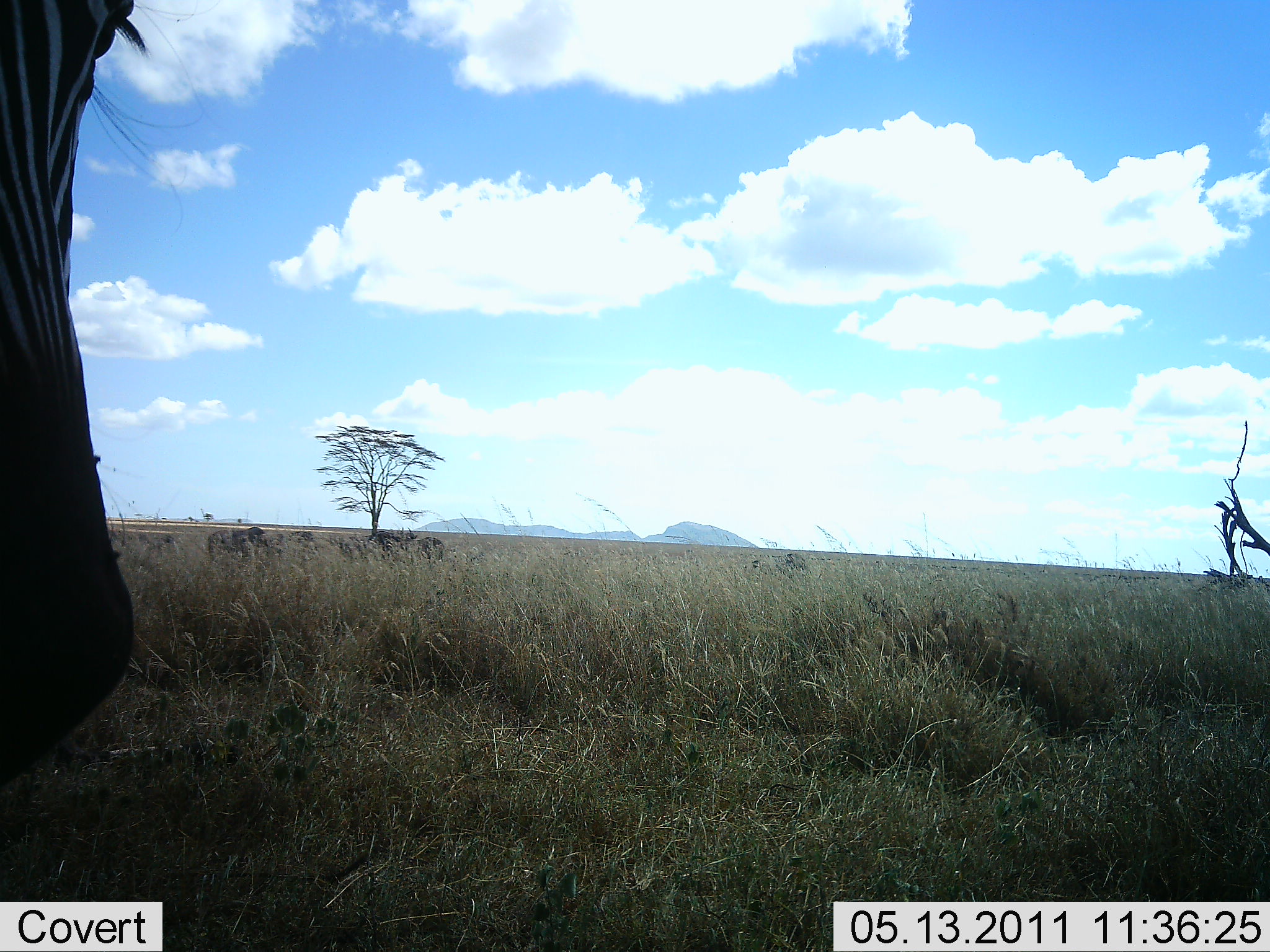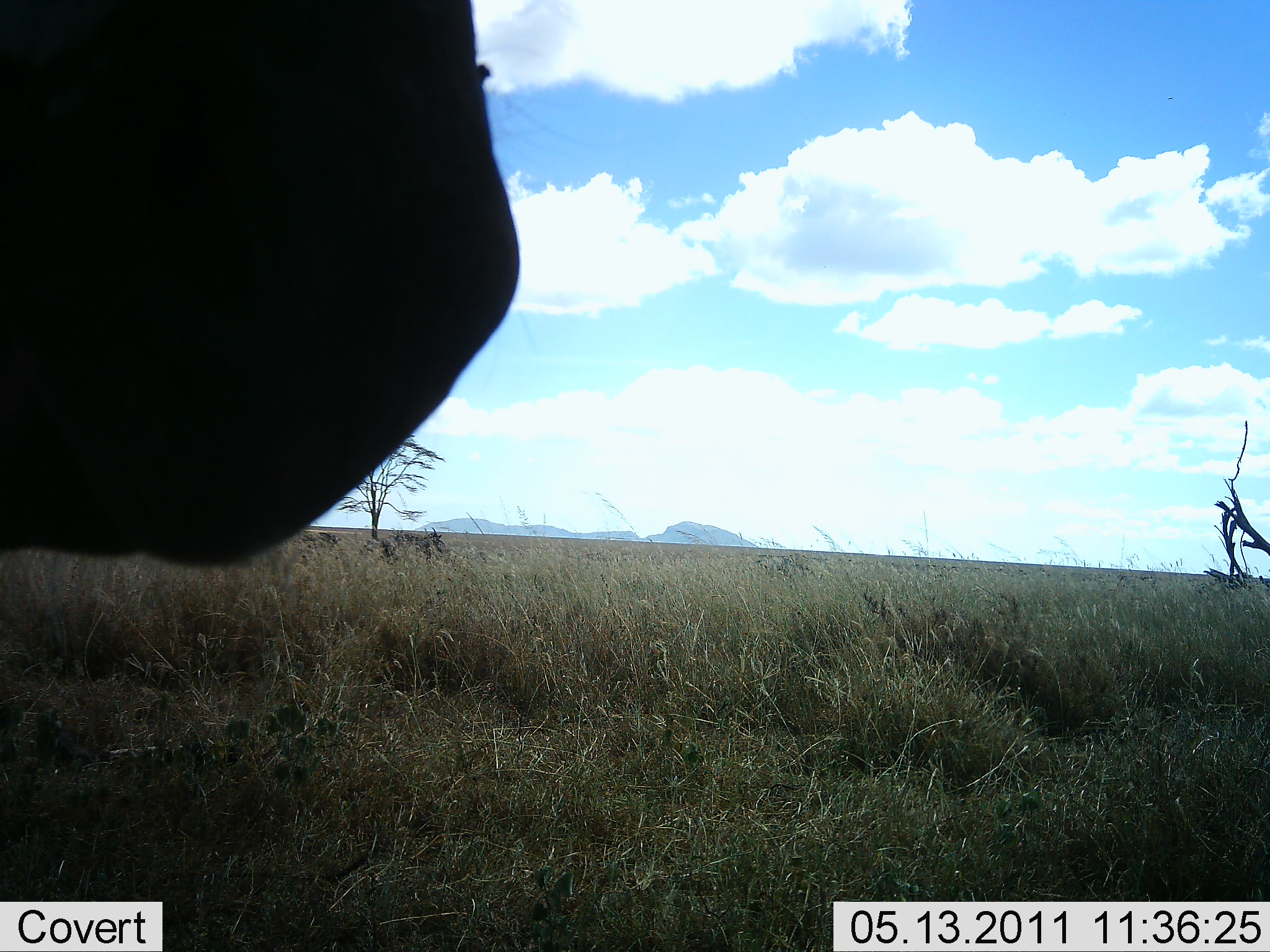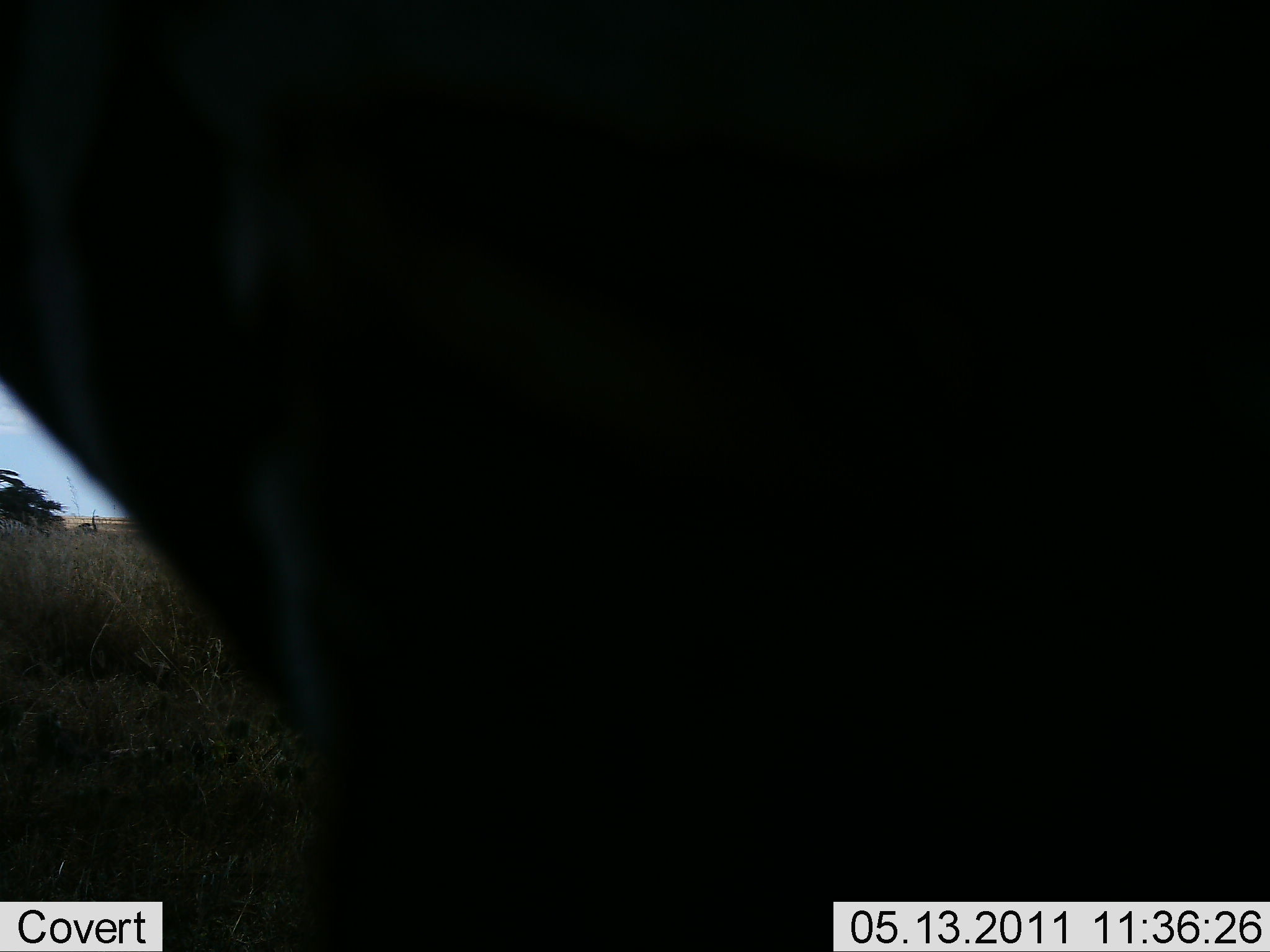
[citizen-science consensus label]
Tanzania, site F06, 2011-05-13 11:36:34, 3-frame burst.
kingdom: Animalia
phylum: Chordata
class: Mammalia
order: Perissodactyla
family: Equidae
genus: Equus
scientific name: Equus quagga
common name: plains zebra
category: zebra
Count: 1.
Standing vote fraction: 20%.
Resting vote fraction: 0%.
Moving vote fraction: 60%.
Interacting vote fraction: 20%.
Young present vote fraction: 0%.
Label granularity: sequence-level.